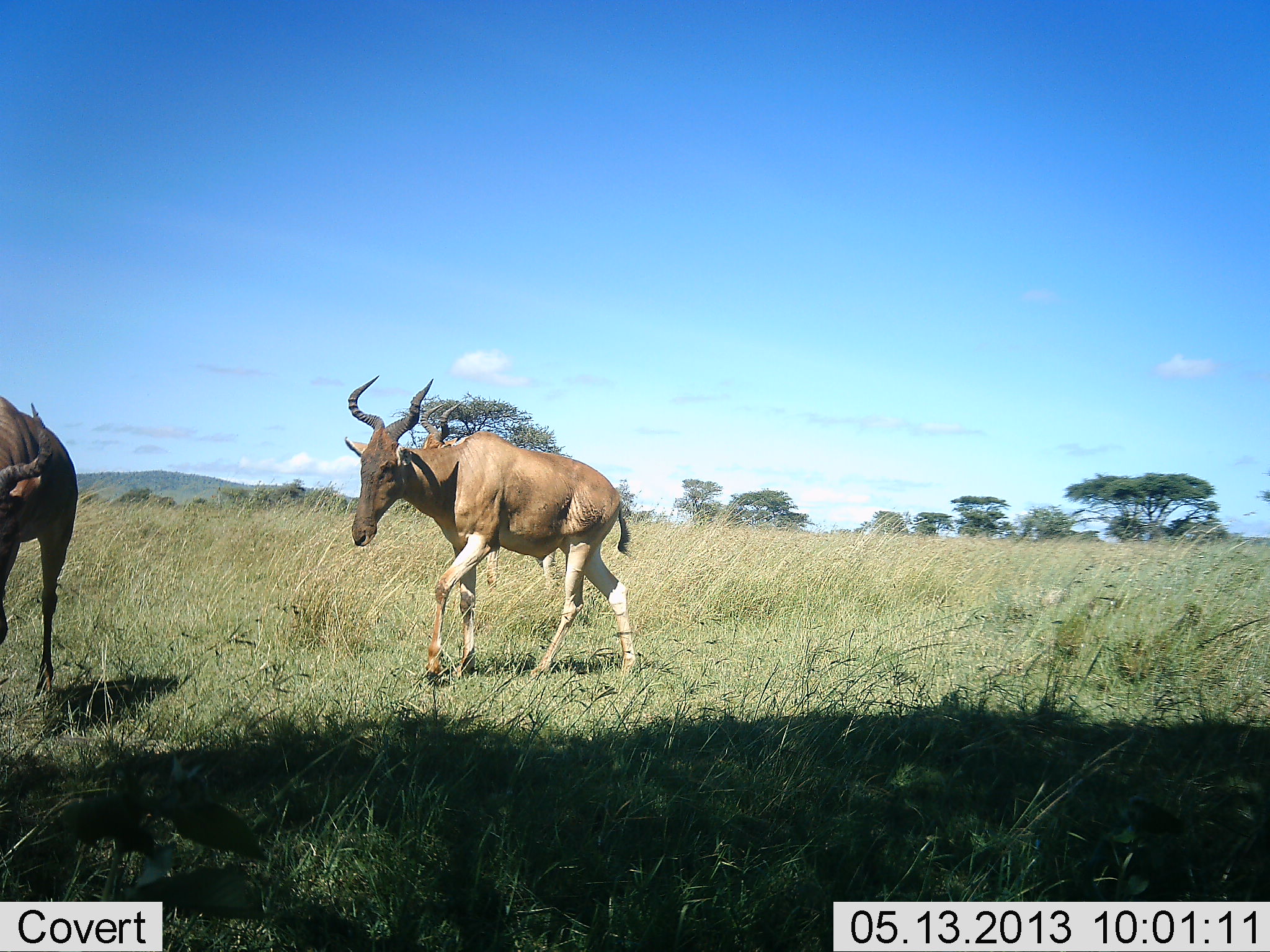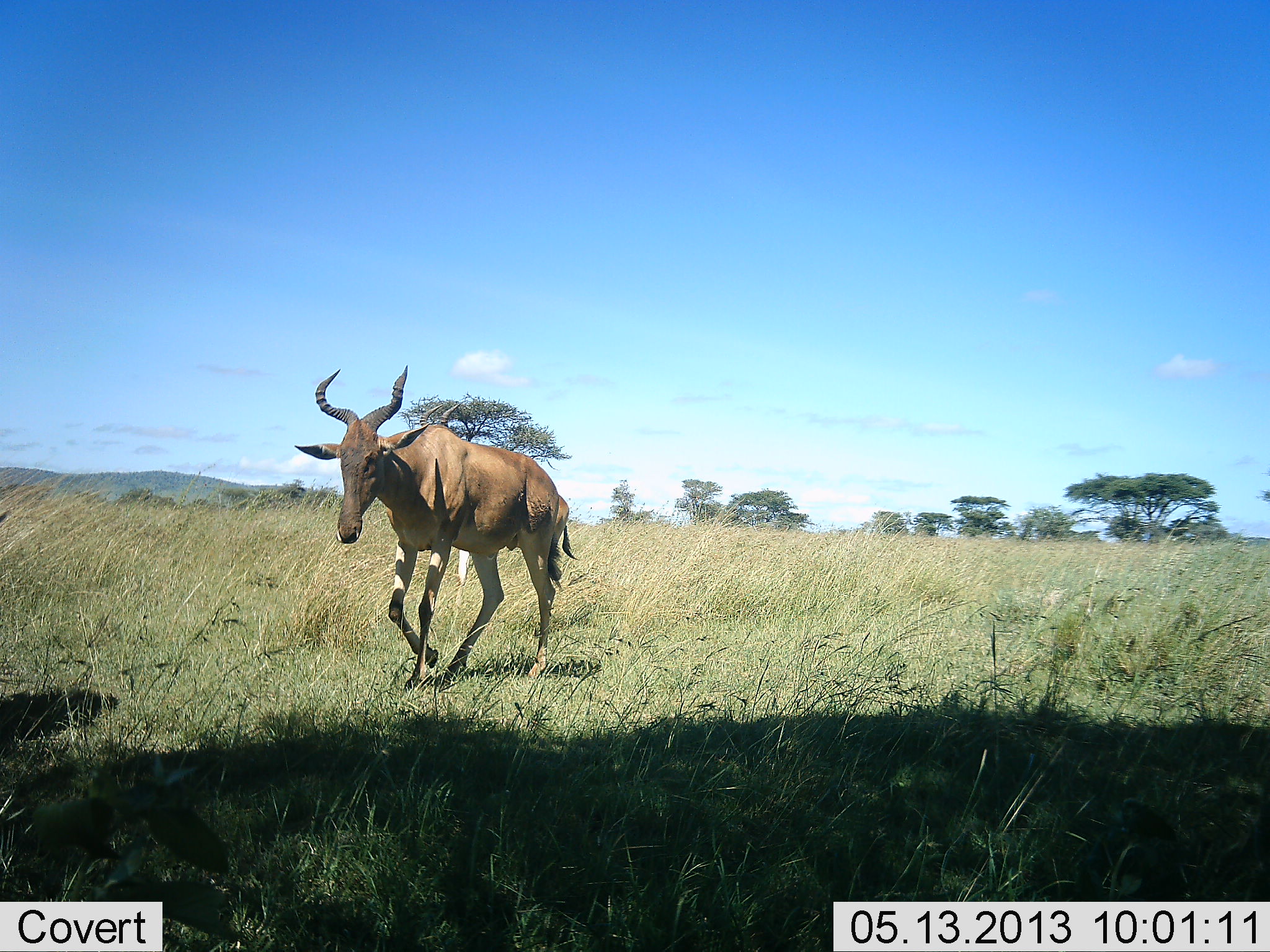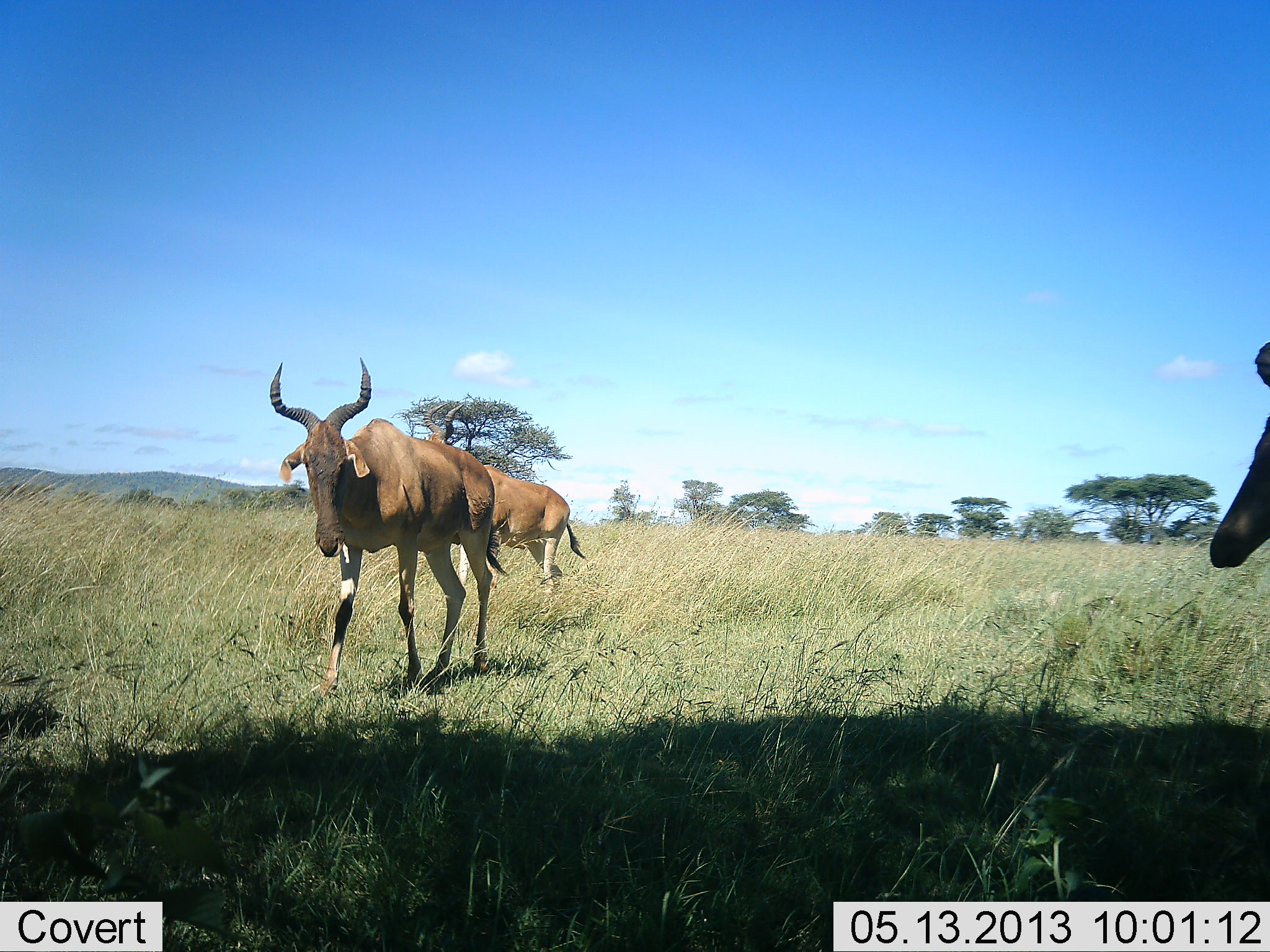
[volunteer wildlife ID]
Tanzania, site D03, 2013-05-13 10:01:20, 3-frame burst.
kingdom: Animalia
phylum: Chordata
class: Mammalia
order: Artiodactyla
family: Bovidae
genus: Alcelaphus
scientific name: Alcelaphus buselaphus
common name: hartebeest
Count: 3.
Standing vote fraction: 24%.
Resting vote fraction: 0%.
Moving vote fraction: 100%.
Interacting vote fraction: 5%.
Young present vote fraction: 0%.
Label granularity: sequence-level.